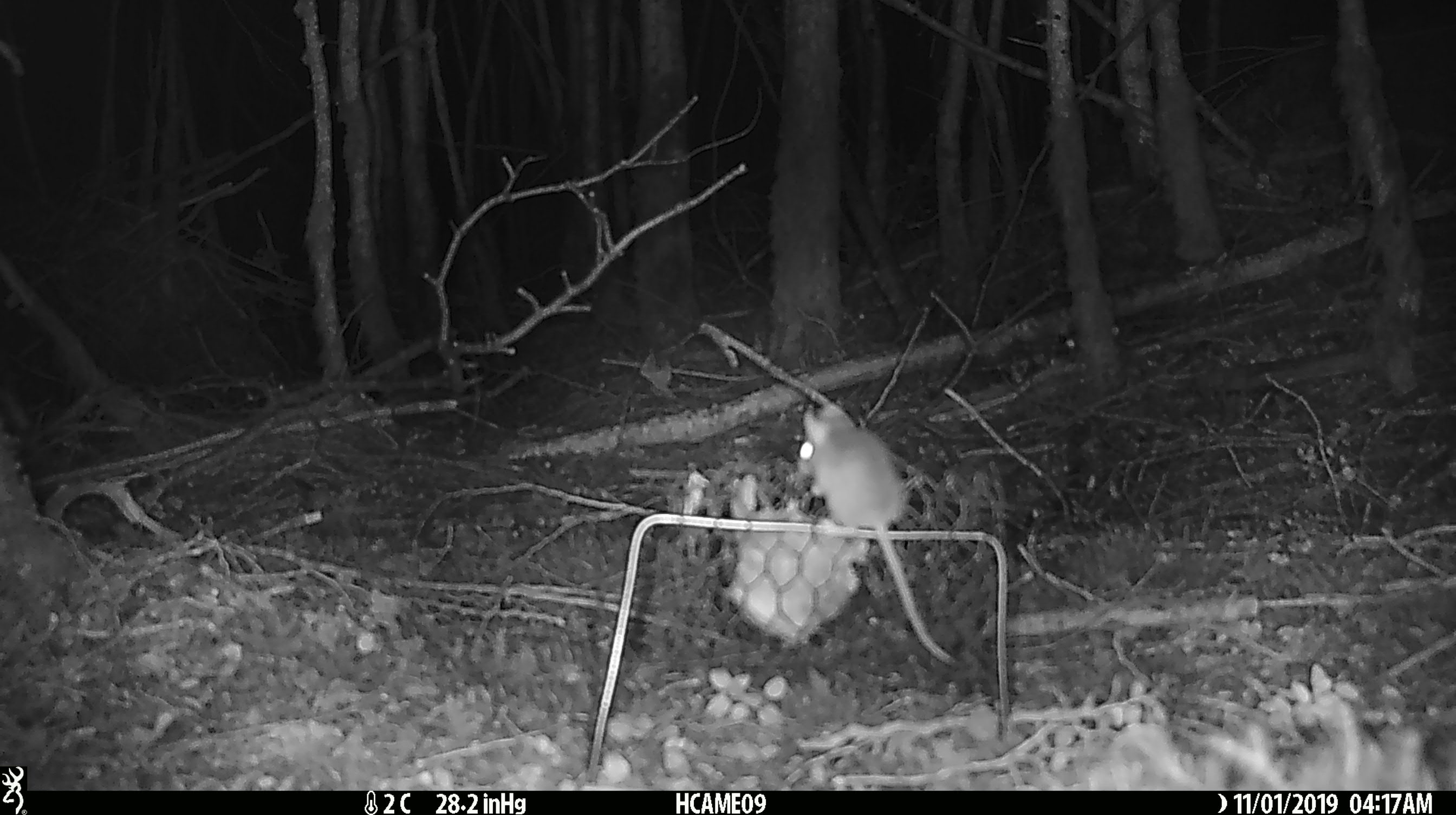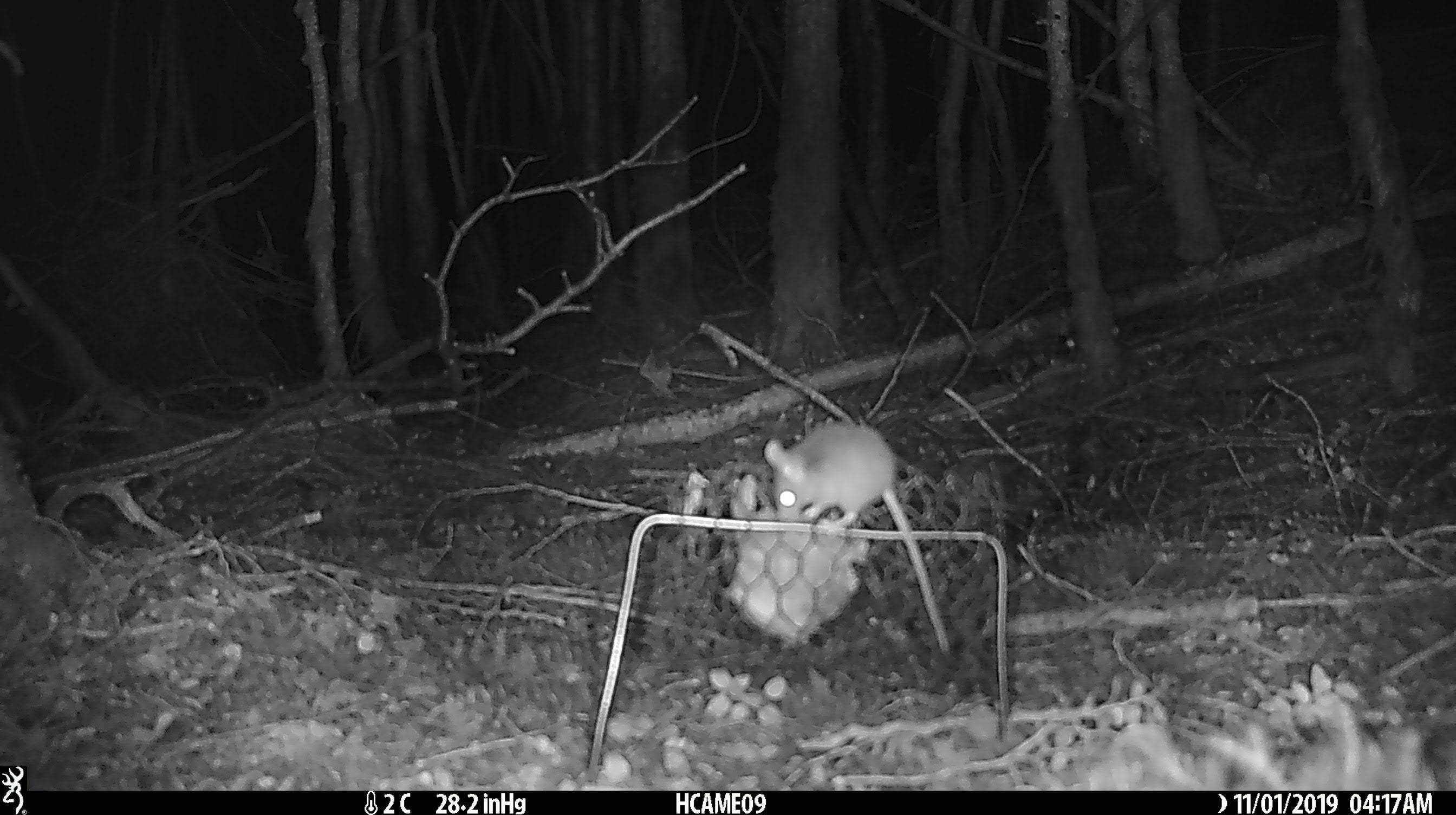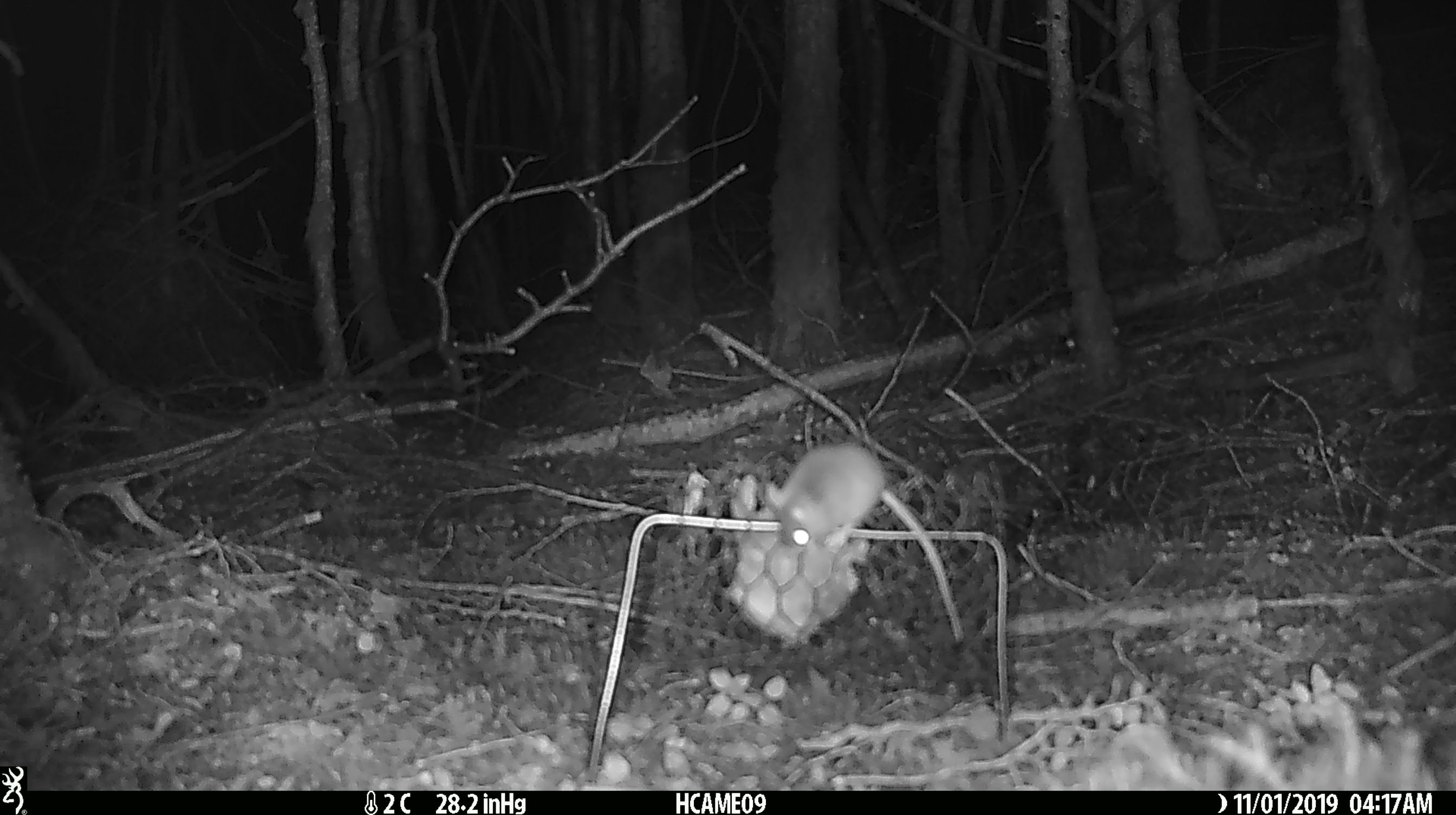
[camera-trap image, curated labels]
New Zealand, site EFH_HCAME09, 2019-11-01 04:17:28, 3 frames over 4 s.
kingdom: Animalia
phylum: Chordata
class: Mammalia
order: Rodentia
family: Muridae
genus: Mus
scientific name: Mus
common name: mouse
Mouse (Mus).